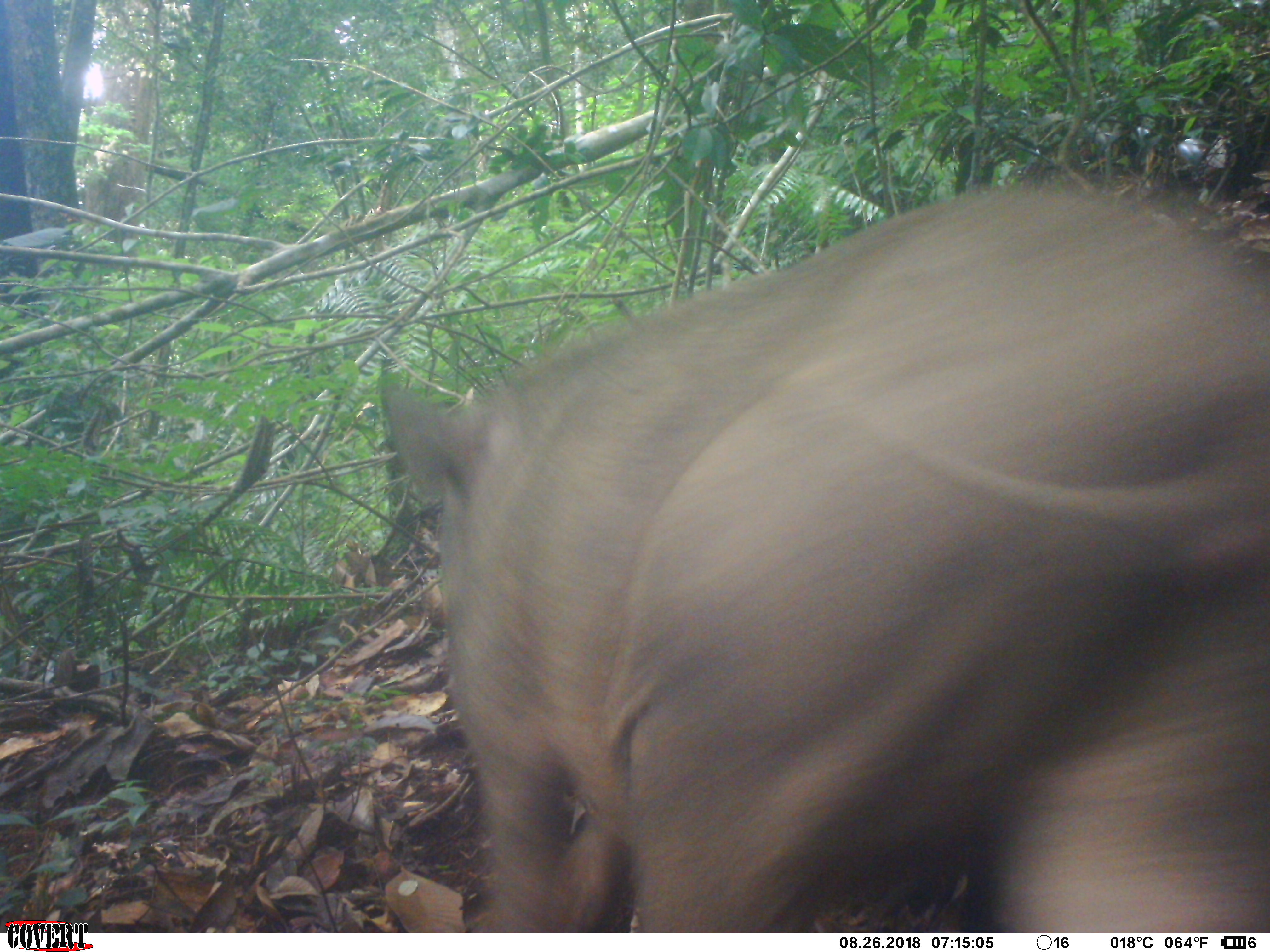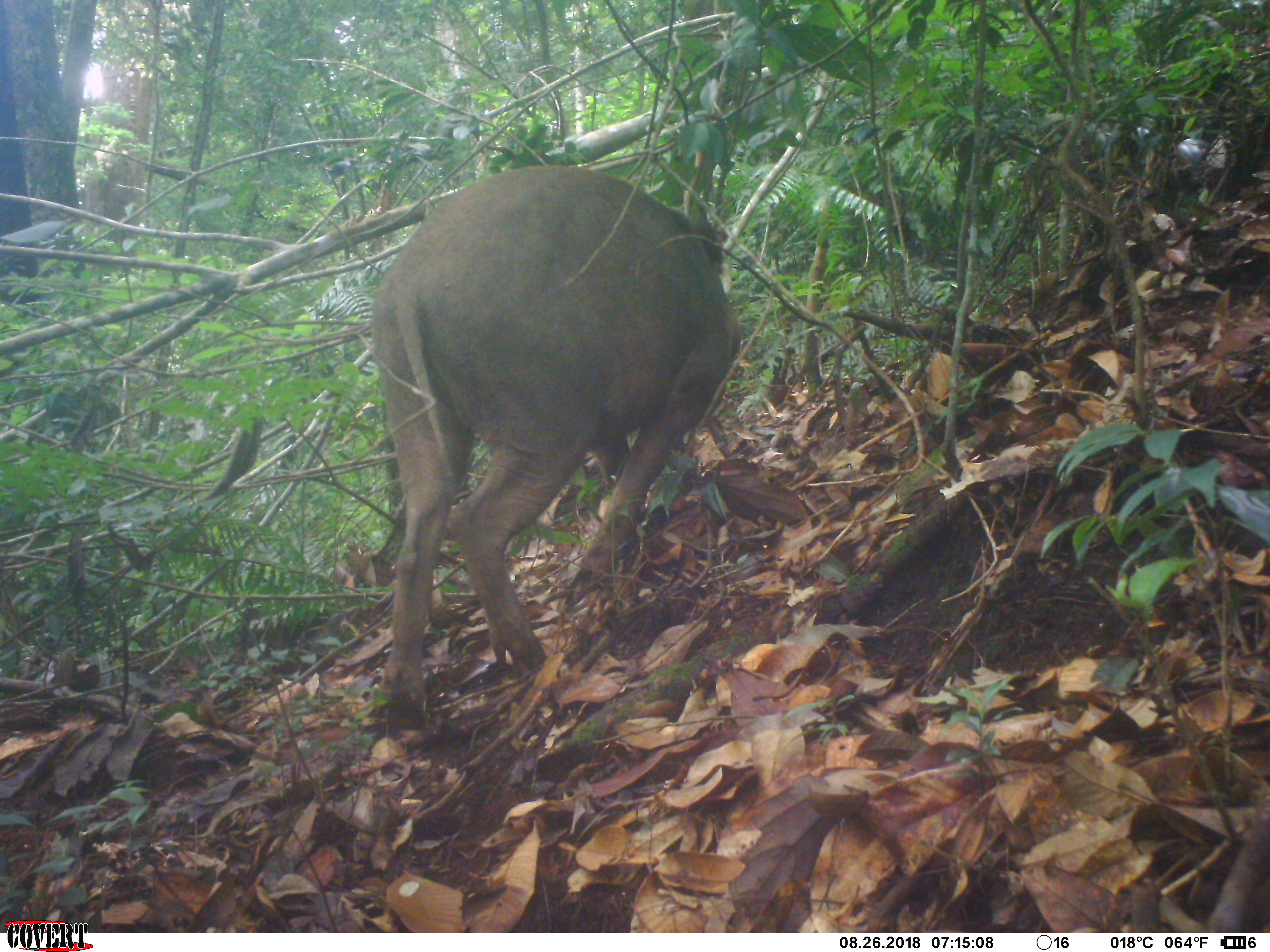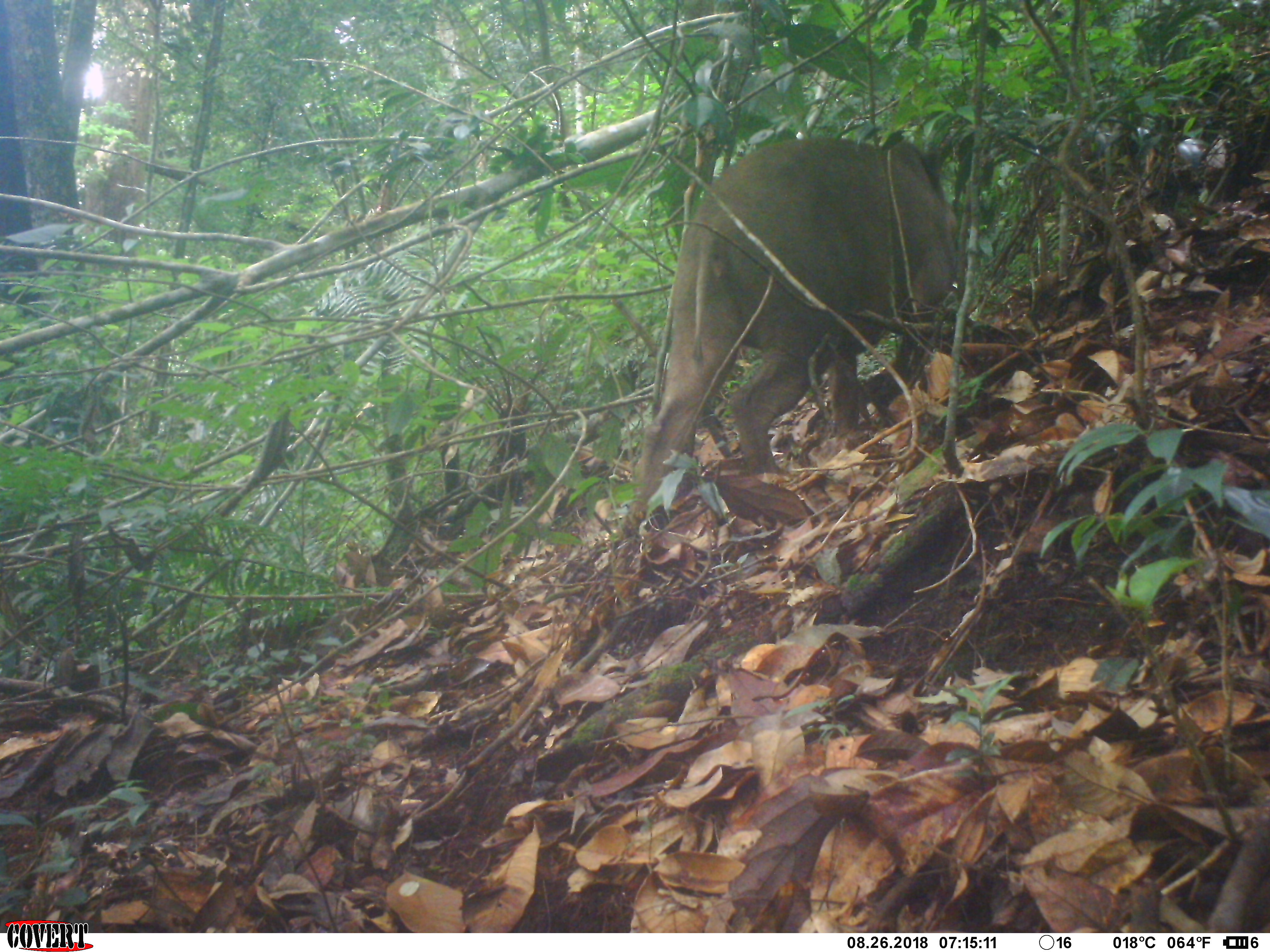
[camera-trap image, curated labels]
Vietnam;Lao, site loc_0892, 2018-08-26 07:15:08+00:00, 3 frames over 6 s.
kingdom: Animalia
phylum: Chordata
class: Mammalia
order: Artiodactyla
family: Suidae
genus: Sus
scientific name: Sus scrofa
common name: eurasian wild pig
Eurasian wild pig (Sus scrofa). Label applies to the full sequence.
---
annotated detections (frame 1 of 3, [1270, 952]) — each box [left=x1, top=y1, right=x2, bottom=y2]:
eurasian wild pig: [left=377, top=180, right=1270, bottom=931]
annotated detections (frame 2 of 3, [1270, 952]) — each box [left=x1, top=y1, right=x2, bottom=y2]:
eurasian wild pig: [left=367, top=161, right=742, bottom=732]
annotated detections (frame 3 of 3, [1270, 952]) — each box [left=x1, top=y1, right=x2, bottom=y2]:
eurasian wild pig: [left=626, top=134, right=961, bottom=518]